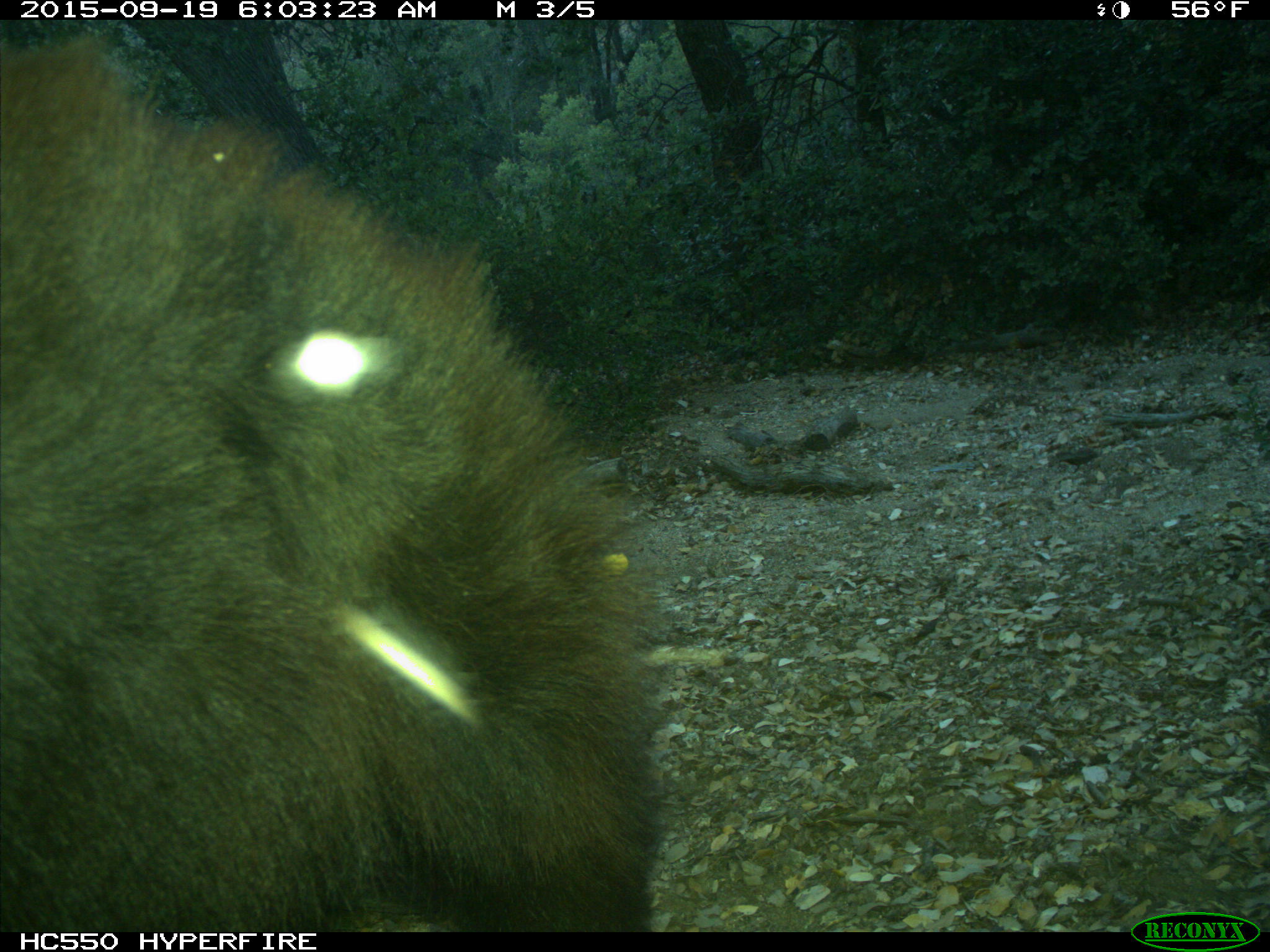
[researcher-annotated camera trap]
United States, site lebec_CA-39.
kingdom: Animalia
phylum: Chordata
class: Mammalia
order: Carnivora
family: Ursidae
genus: Ursus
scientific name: Ursus americanus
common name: american black bear